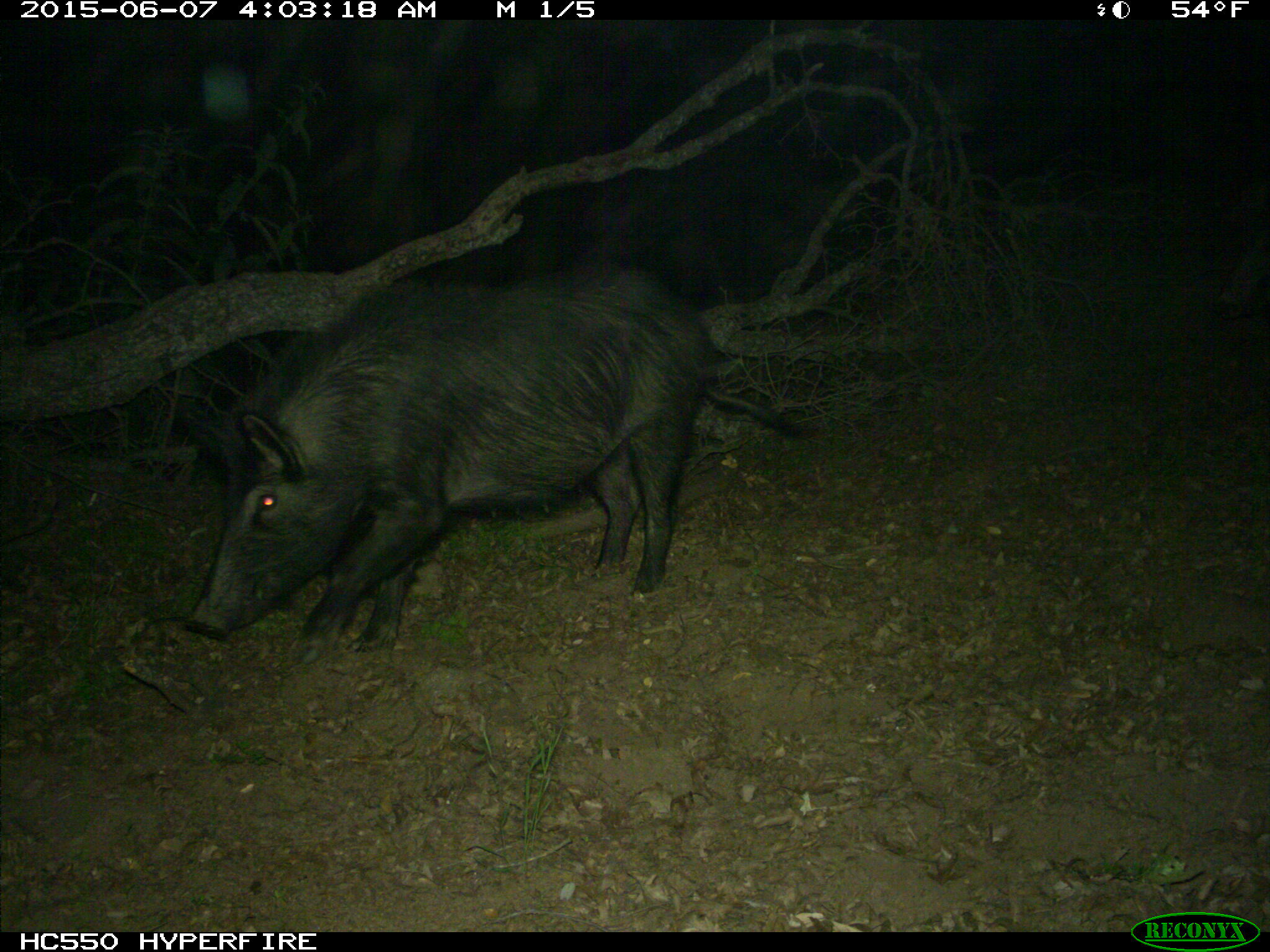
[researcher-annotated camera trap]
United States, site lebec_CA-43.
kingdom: Animalia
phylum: Chordata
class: Mammalia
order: Artiodactyla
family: Suidae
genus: Sus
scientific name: Sus scrofa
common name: wild boar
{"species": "Sus scrofa (wild boar)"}